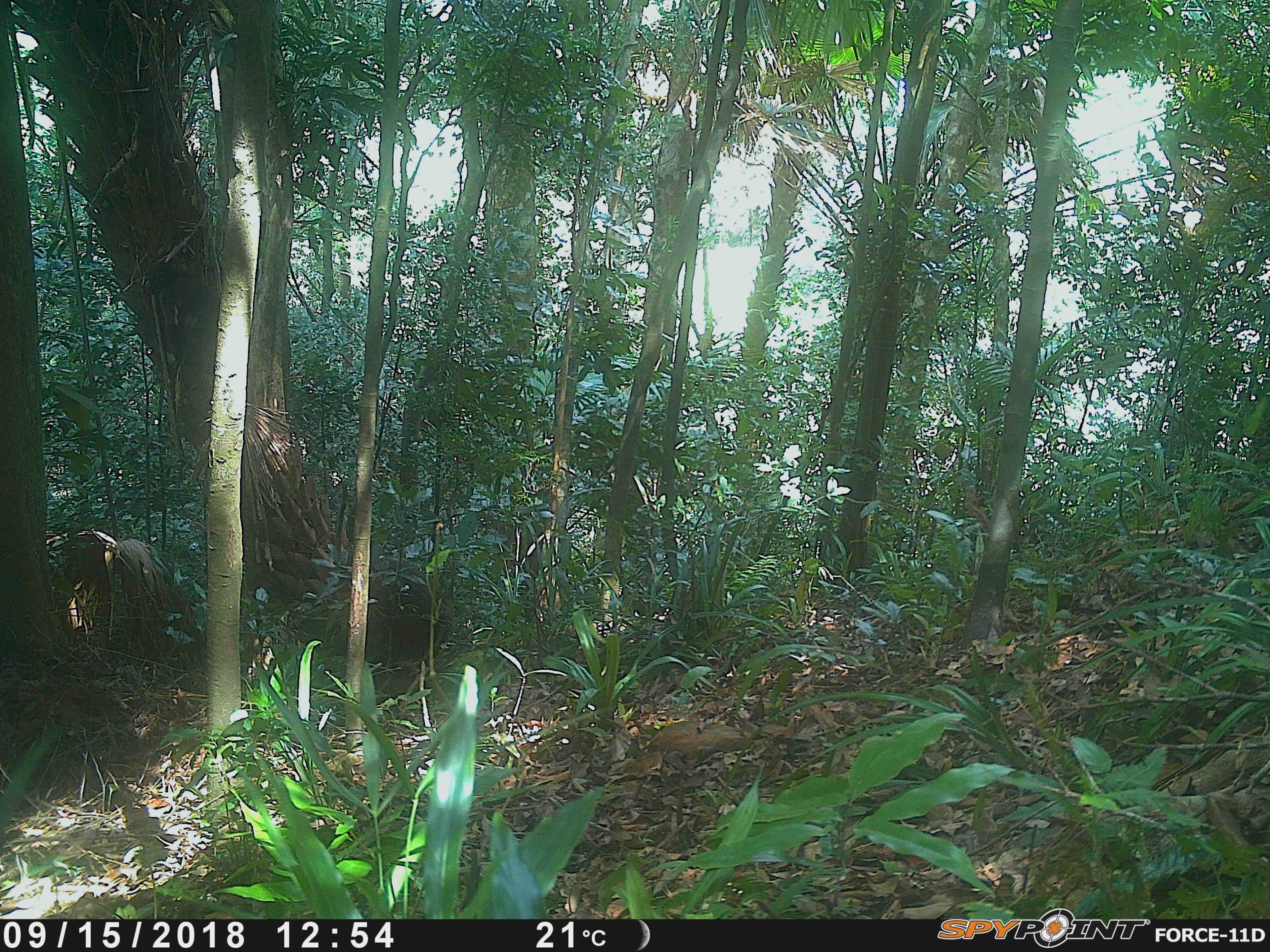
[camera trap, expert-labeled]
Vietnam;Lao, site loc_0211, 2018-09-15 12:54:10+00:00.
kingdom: Animalia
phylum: Chordata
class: Mammalia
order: Primates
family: Cercopithecidae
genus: Macaca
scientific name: Macaca arctoides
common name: stump-tailed macaque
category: stump tailed macaque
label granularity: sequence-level